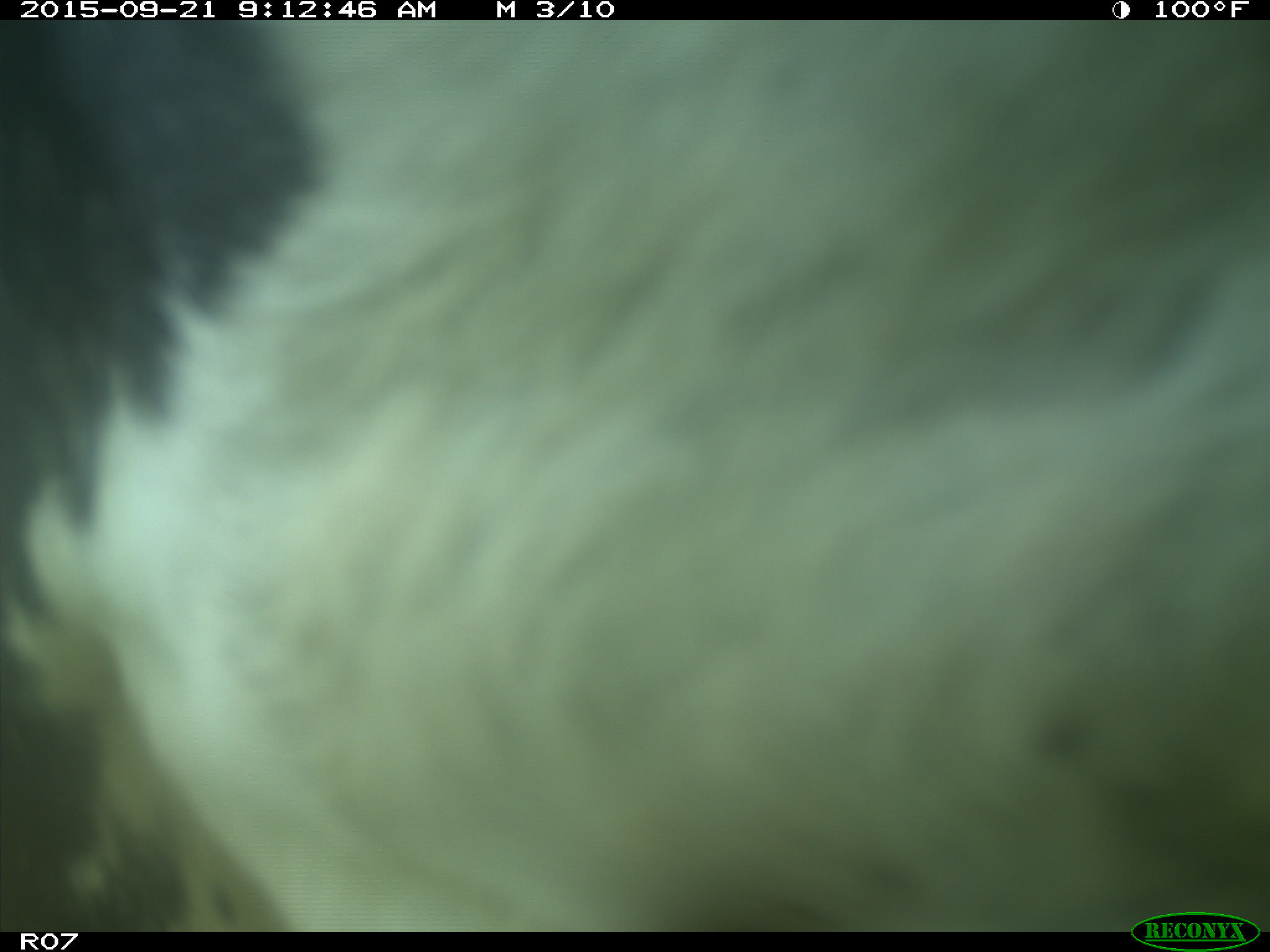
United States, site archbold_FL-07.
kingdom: Animalia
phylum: Chordata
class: Mammalia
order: Artiodactyla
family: Bovidae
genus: Bos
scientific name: Bos taurus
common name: domestic cow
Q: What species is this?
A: Bos taurus (domestic cow).